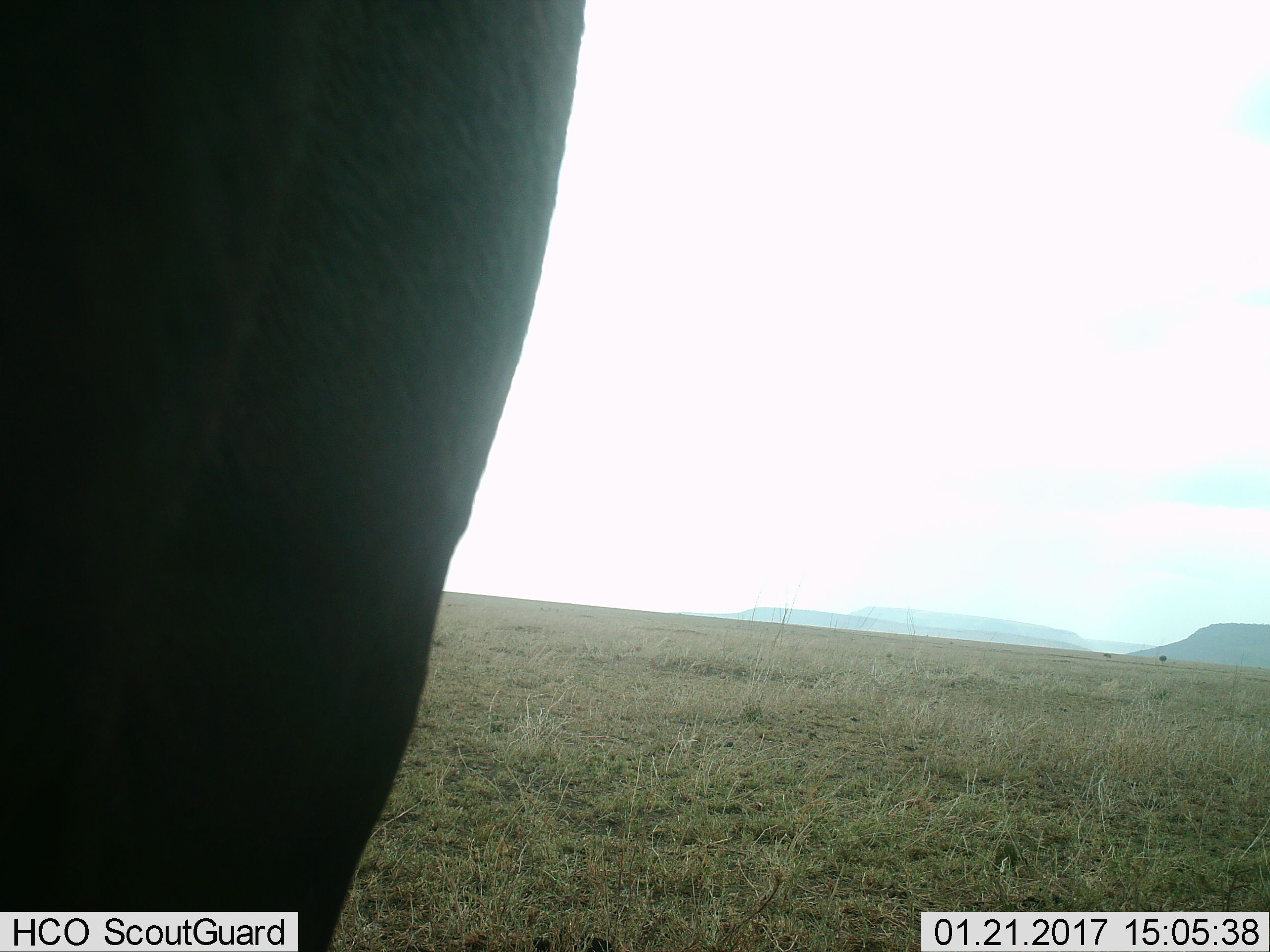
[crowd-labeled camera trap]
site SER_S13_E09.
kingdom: Animalia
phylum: Chordata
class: Mammalia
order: Artiodactyla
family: Bovidae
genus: Connochaetes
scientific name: Connochaetes taurinus taurinus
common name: blue wildebeest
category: wildebeestblue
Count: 1.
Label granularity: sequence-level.